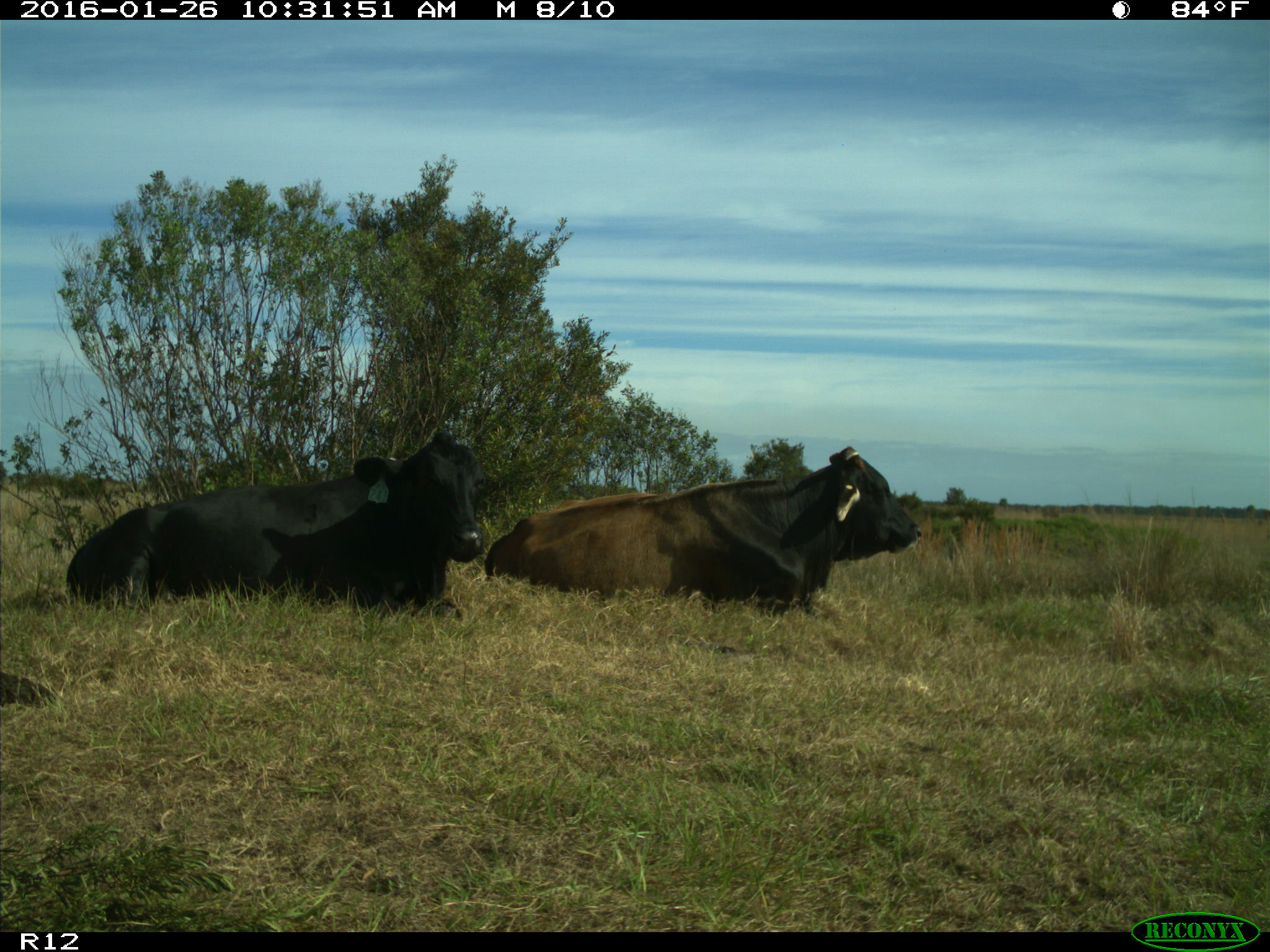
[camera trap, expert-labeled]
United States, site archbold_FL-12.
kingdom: Animalia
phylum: Chordata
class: Mammalia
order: Artiodactyla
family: Bovidae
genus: Bos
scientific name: Bos taurus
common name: domestic cow